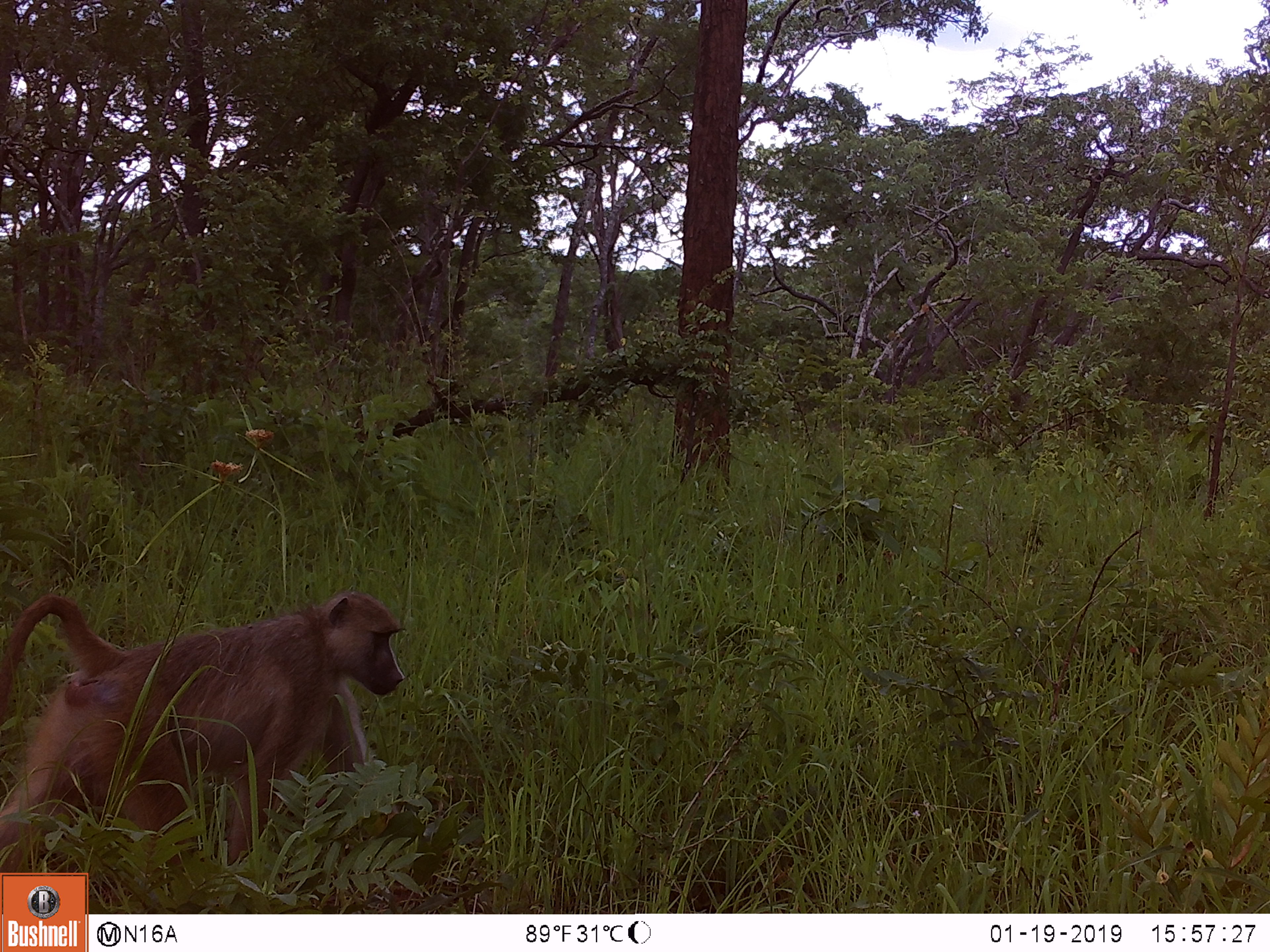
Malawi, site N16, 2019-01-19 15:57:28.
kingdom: Animalia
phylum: Chordata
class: Mammalia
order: Primates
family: Cercopithecidae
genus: Papio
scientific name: Papio cynocephalus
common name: yellow baboon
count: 1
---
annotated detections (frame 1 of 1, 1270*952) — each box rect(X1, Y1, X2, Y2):
yellow baboon: rect(0, 580, 418, 870)